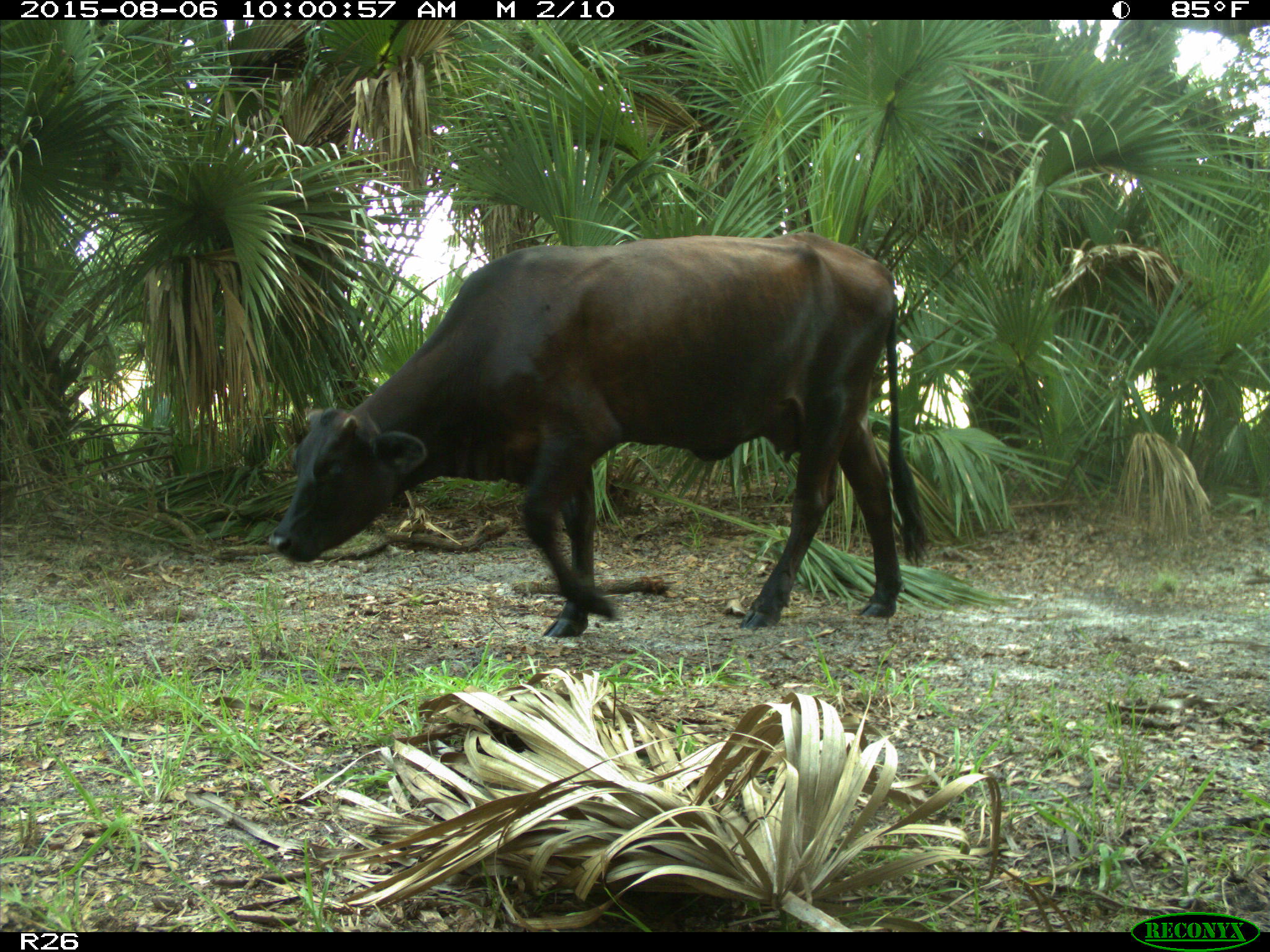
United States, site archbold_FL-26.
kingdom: Animalia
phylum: Chordata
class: Mammalia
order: Artiodactyla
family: Bovidae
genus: Bos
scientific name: Bos taurus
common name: domestic cow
Bos taurus (domestic cow).